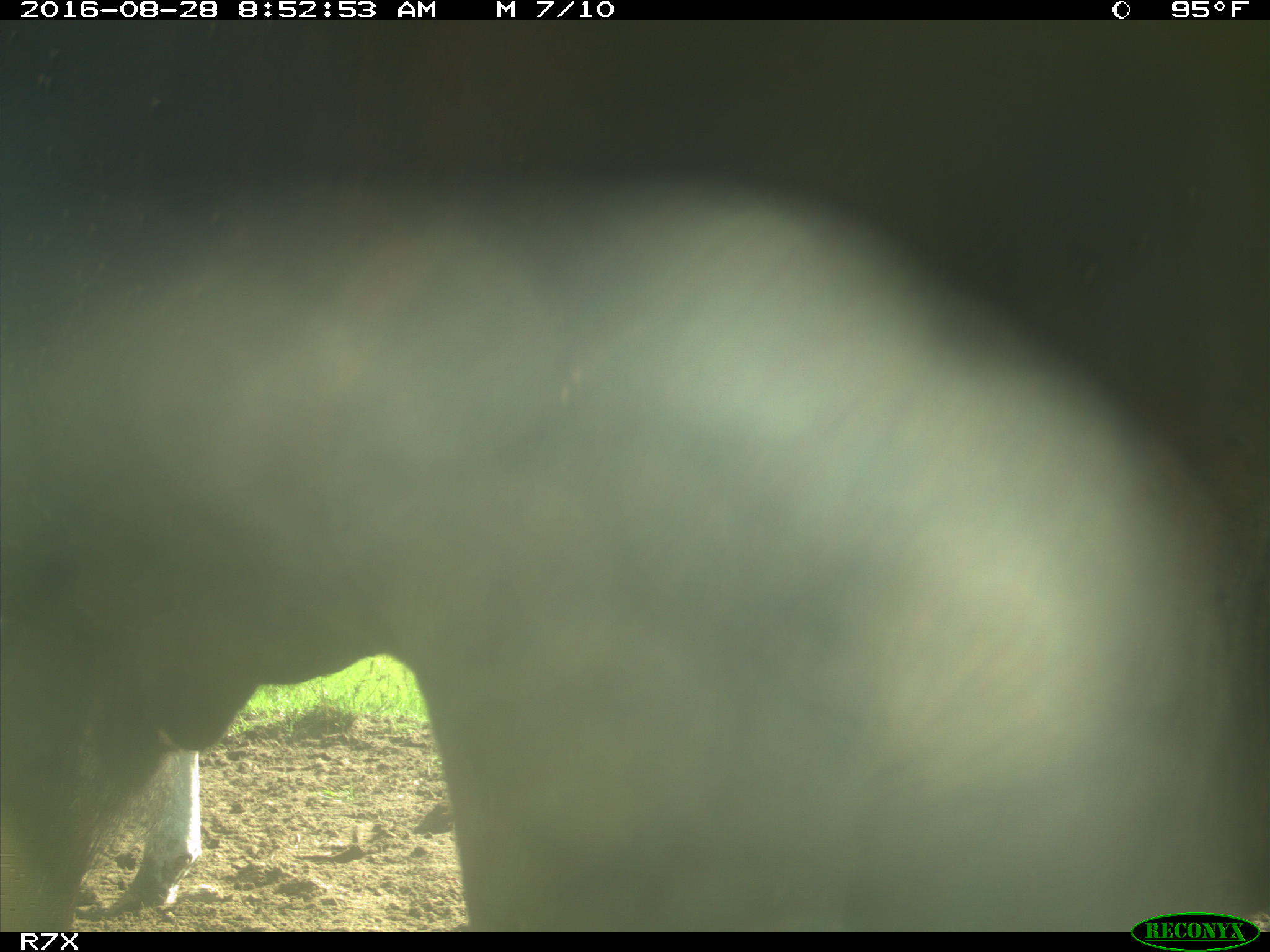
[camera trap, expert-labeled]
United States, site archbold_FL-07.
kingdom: Animalia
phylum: Chordata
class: Mammalia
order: Artiodactyla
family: Bovidae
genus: Bos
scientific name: Bos taurus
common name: domestic cow